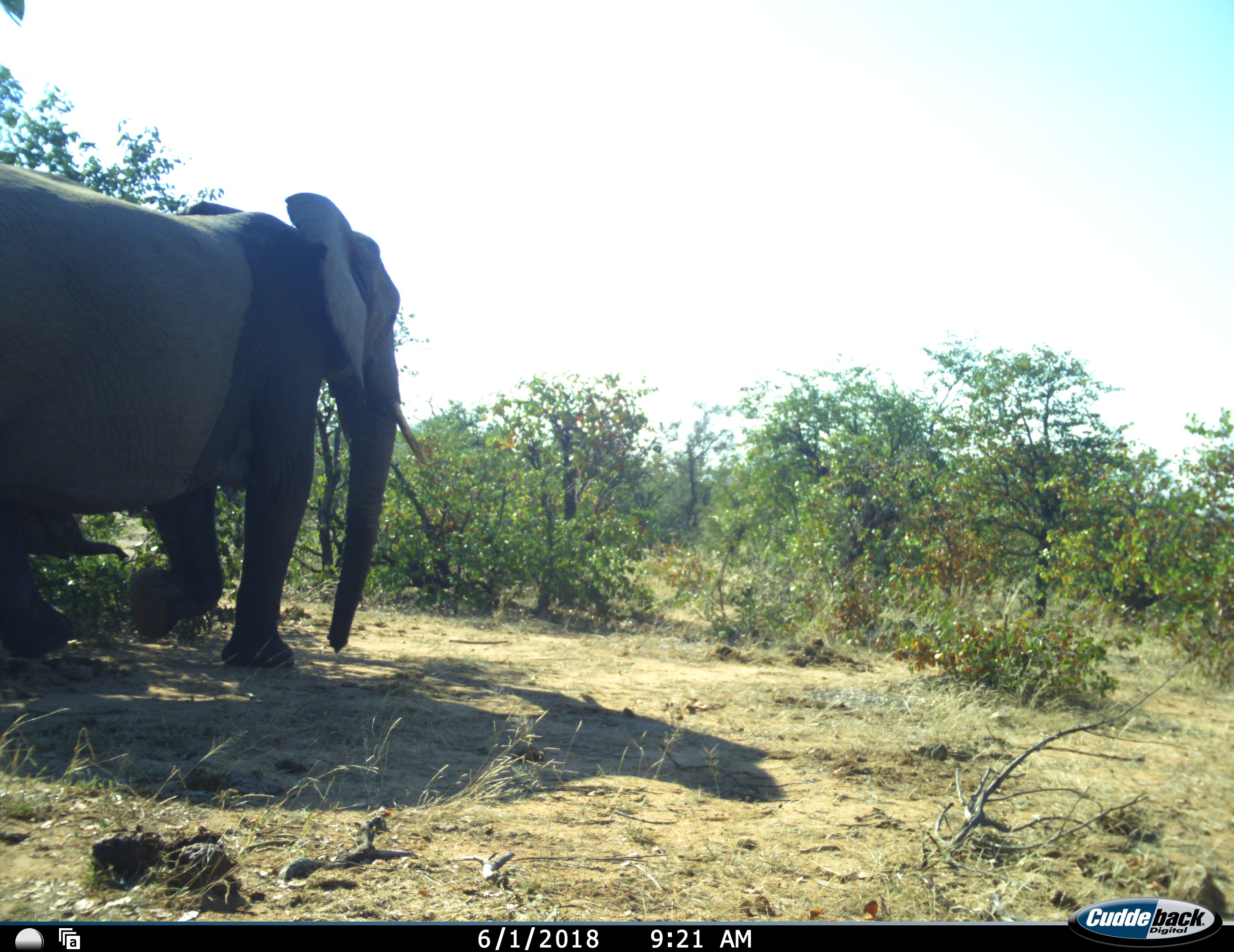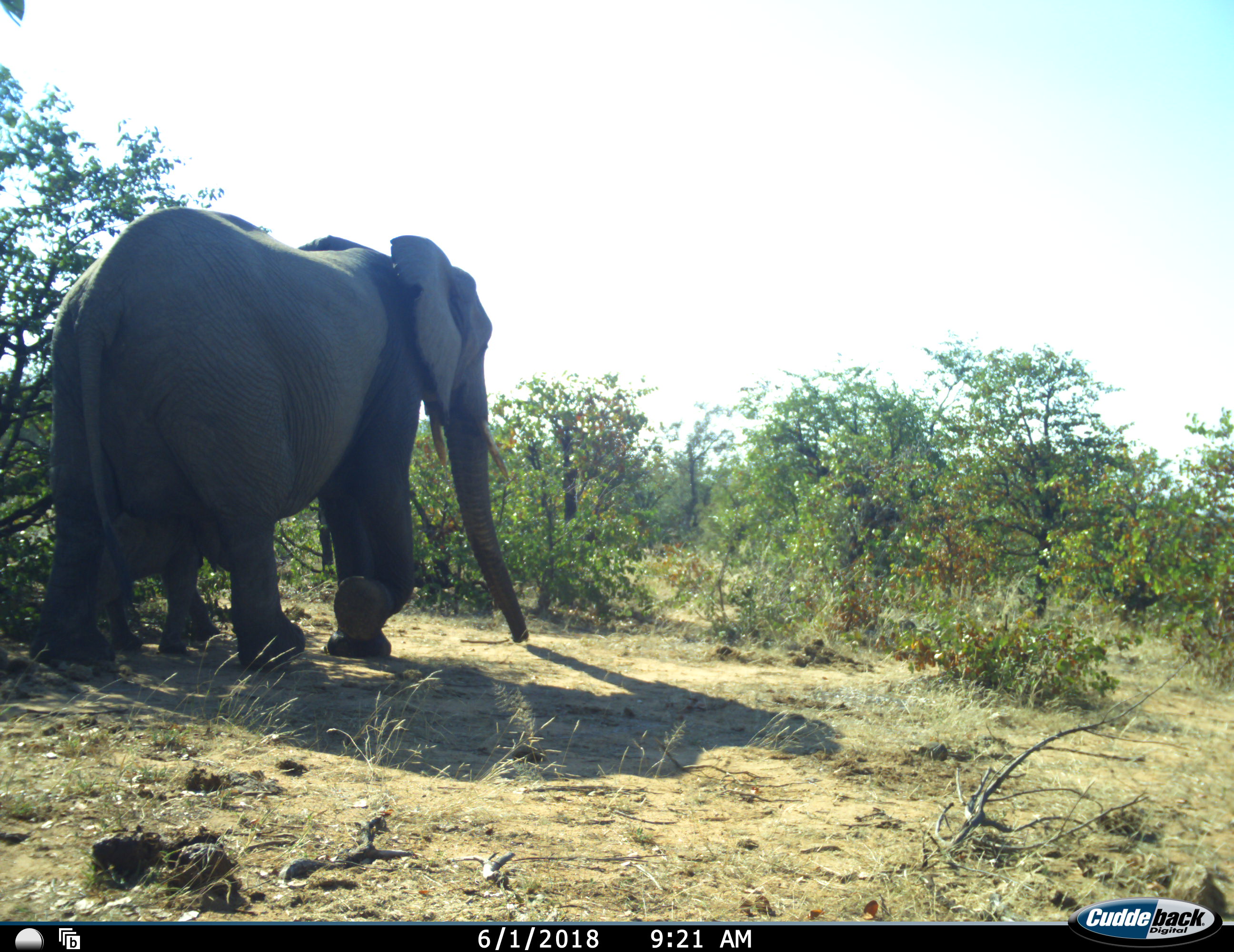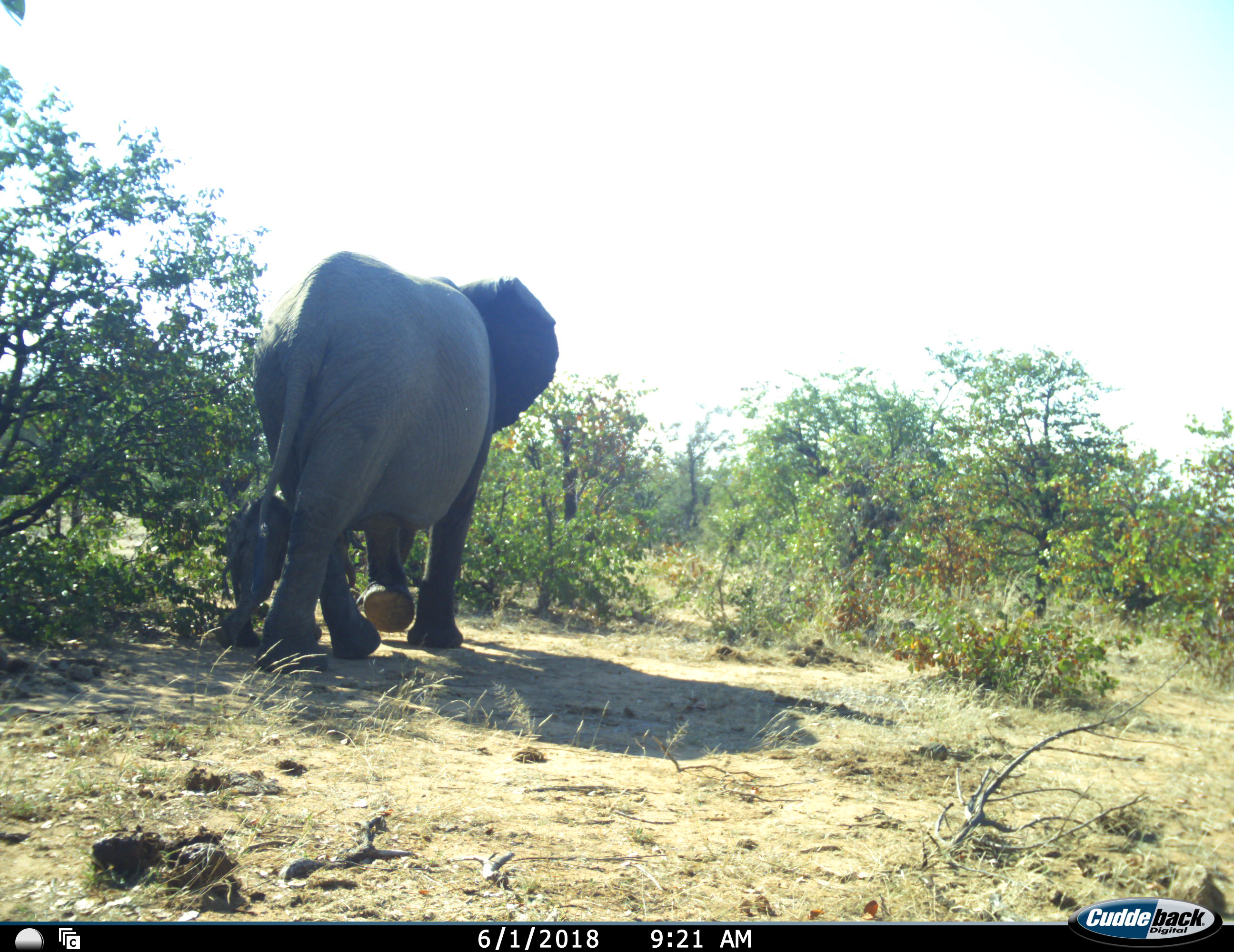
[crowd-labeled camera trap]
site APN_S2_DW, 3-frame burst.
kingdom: Animalia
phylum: Chordata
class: Mammalia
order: Proboscidea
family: Elephantidae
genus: Loxodonta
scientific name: Loxodonta africana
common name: african bush elephant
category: elephant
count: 2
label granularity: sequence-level